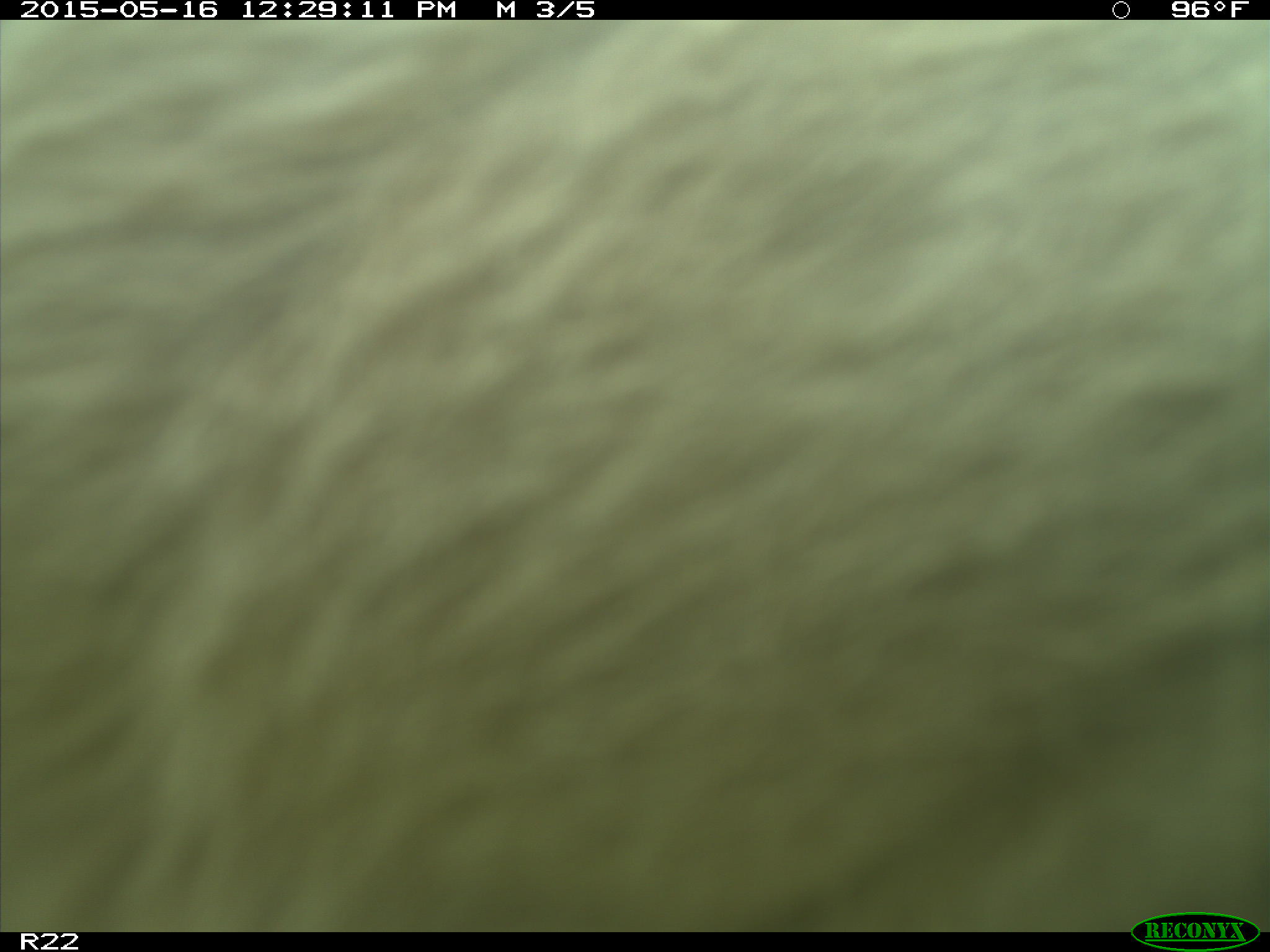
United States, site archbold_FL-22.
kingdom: Animalia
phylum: Chordata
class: Mammalia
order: Artiodactyla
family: Bovidae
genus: Bos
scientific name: Bos taurus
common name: domestic cow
Bos taurus (domestic cow).